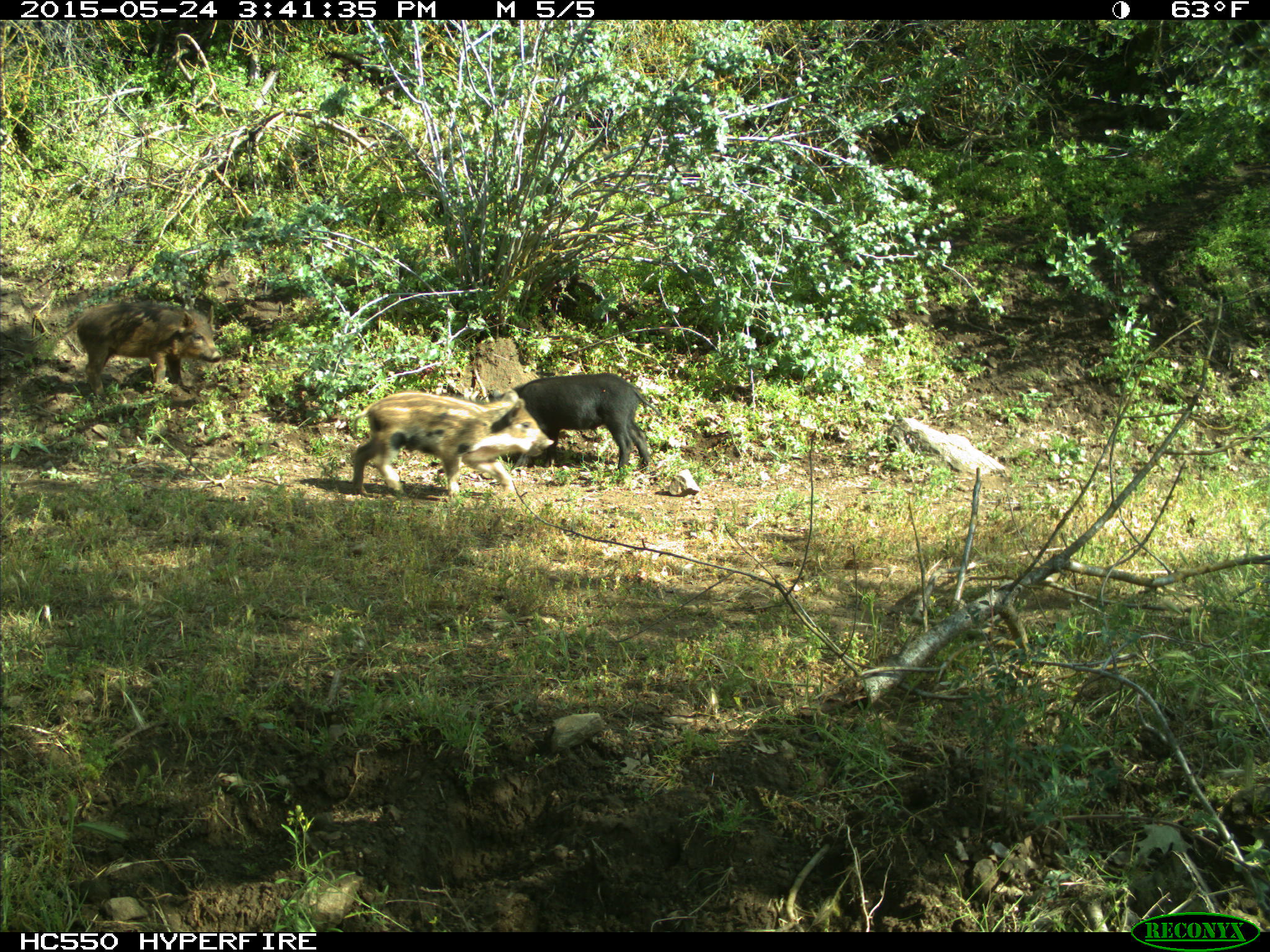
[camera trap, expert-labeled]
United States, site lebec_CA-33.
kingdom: Animalia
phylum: Chordata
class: Mammalia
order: Artiodactyla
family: Suidae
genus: Sus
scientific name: Sus scrofa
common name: wild boar